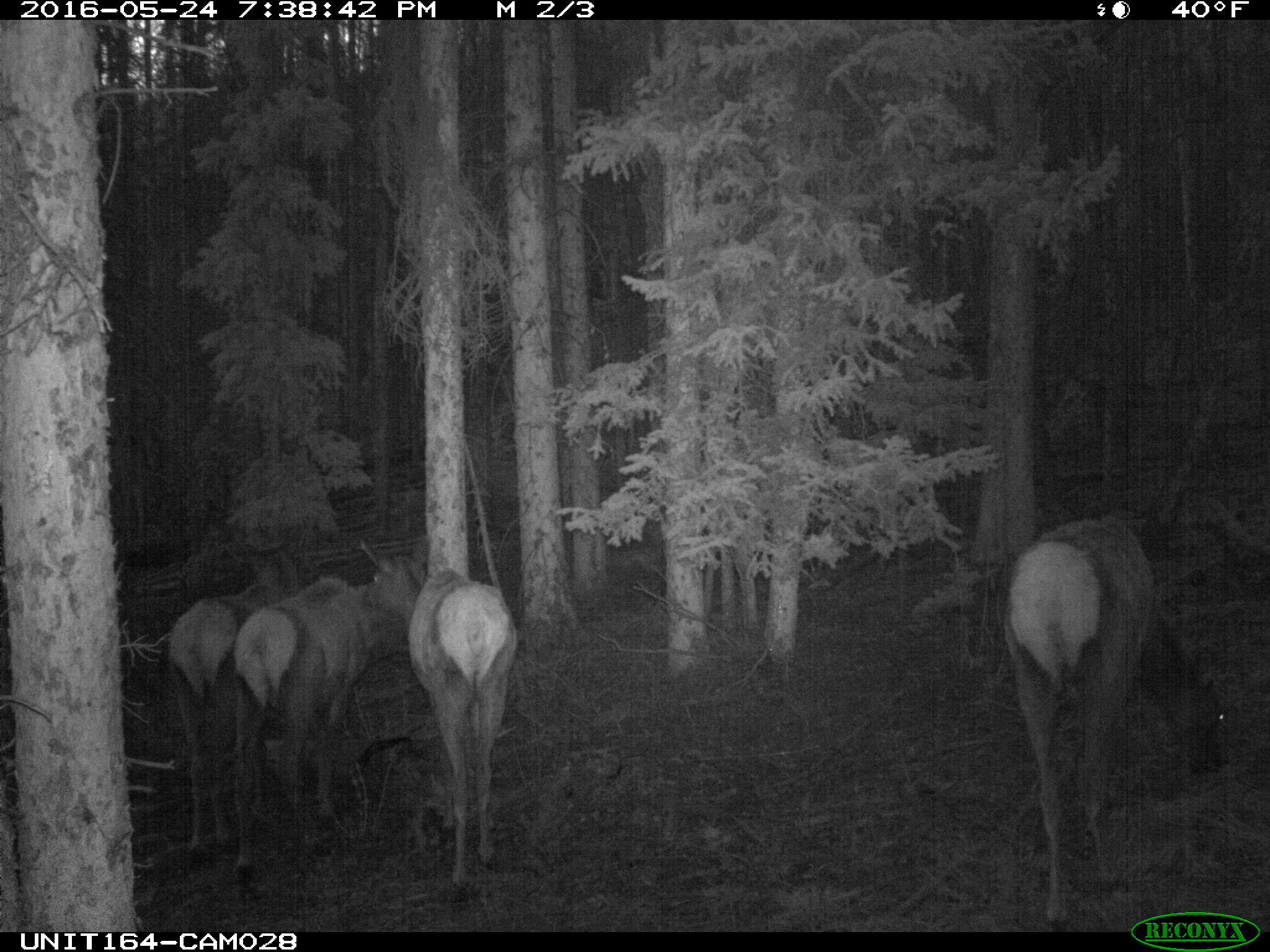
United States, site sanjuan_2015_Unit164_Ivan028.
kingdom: Animalia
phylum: Chordata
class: Mammalia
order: Artiodactyla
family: Cervidae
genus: Cervus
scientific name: Cervus elaphus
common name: red deer